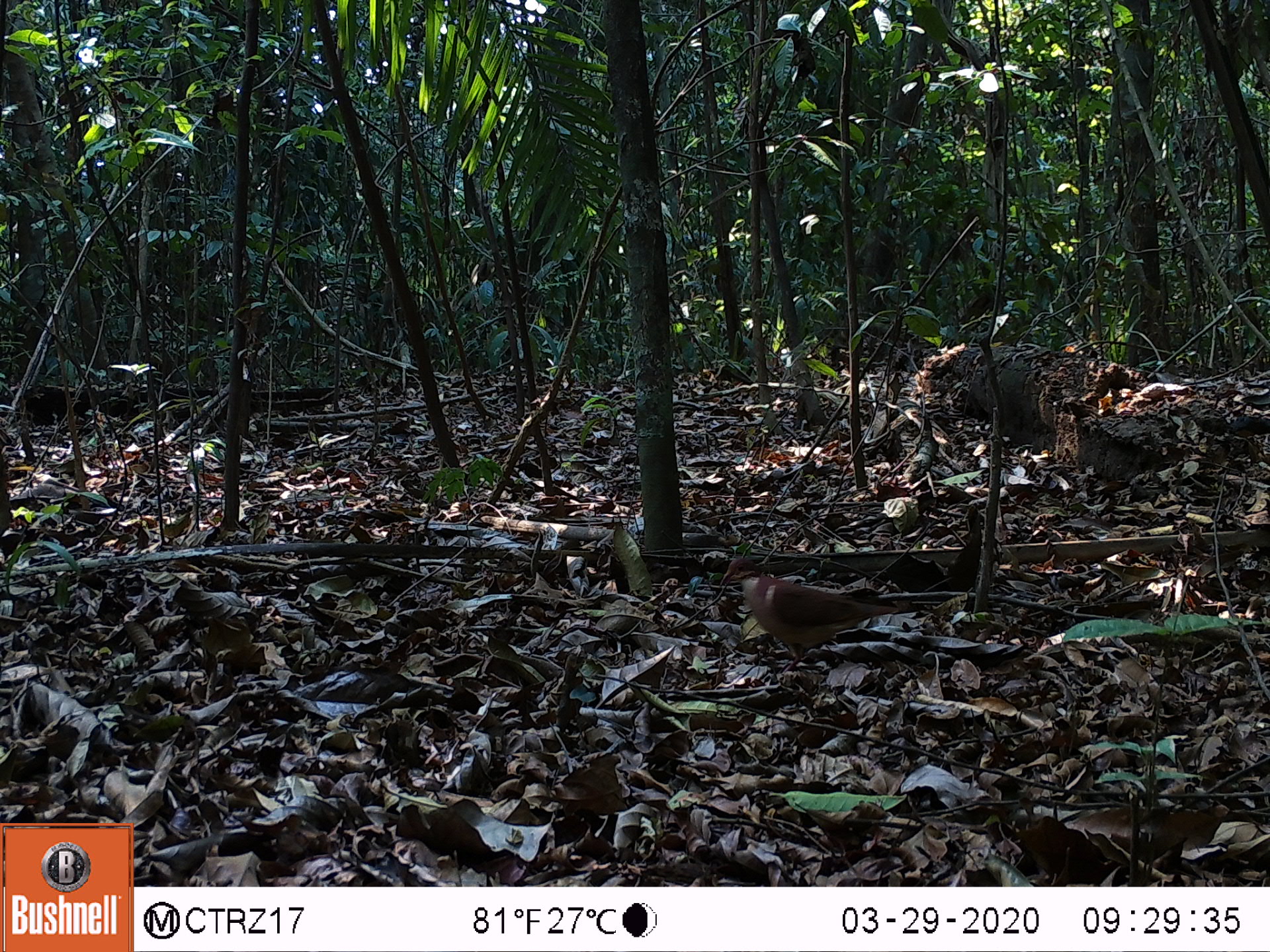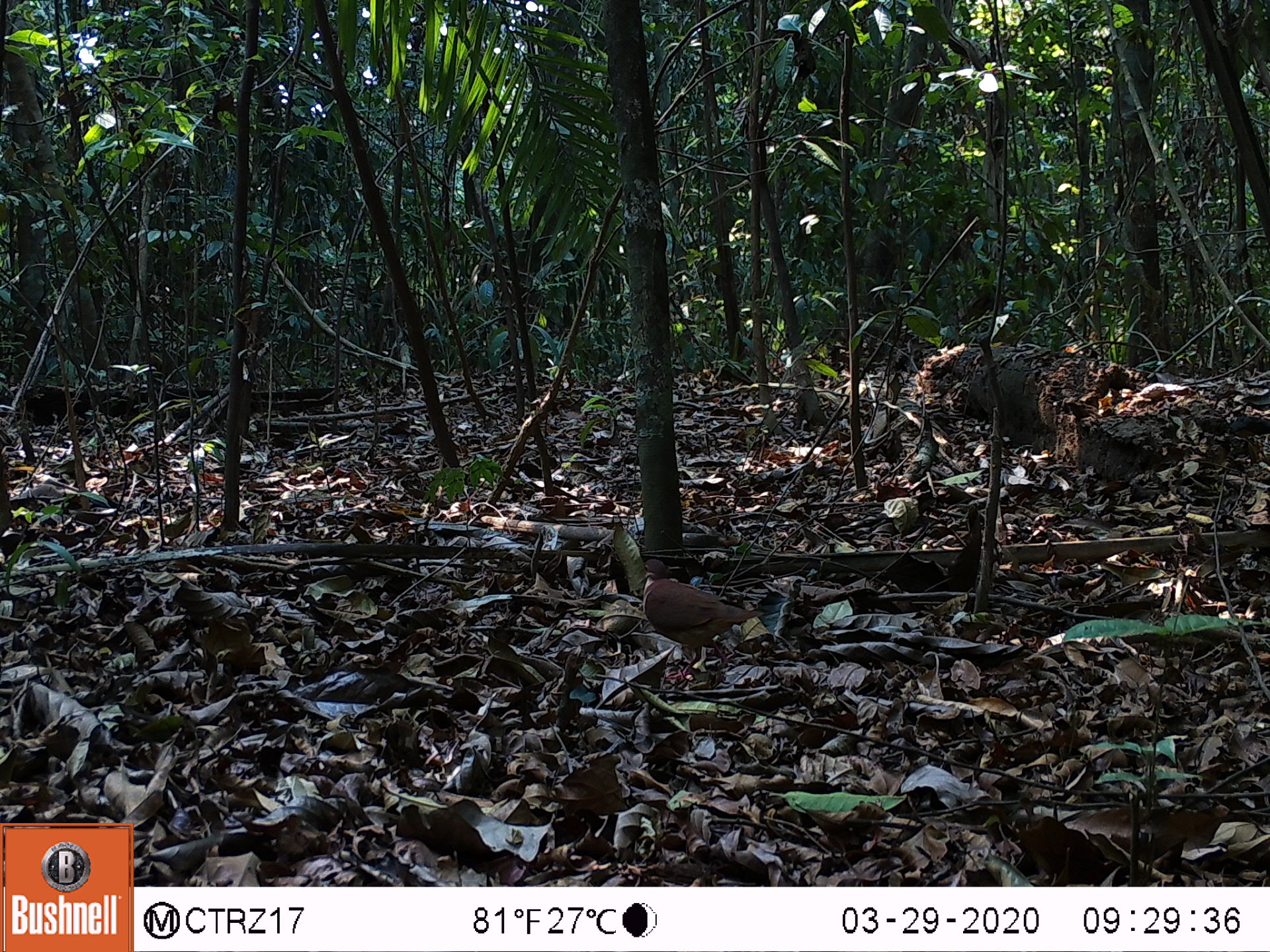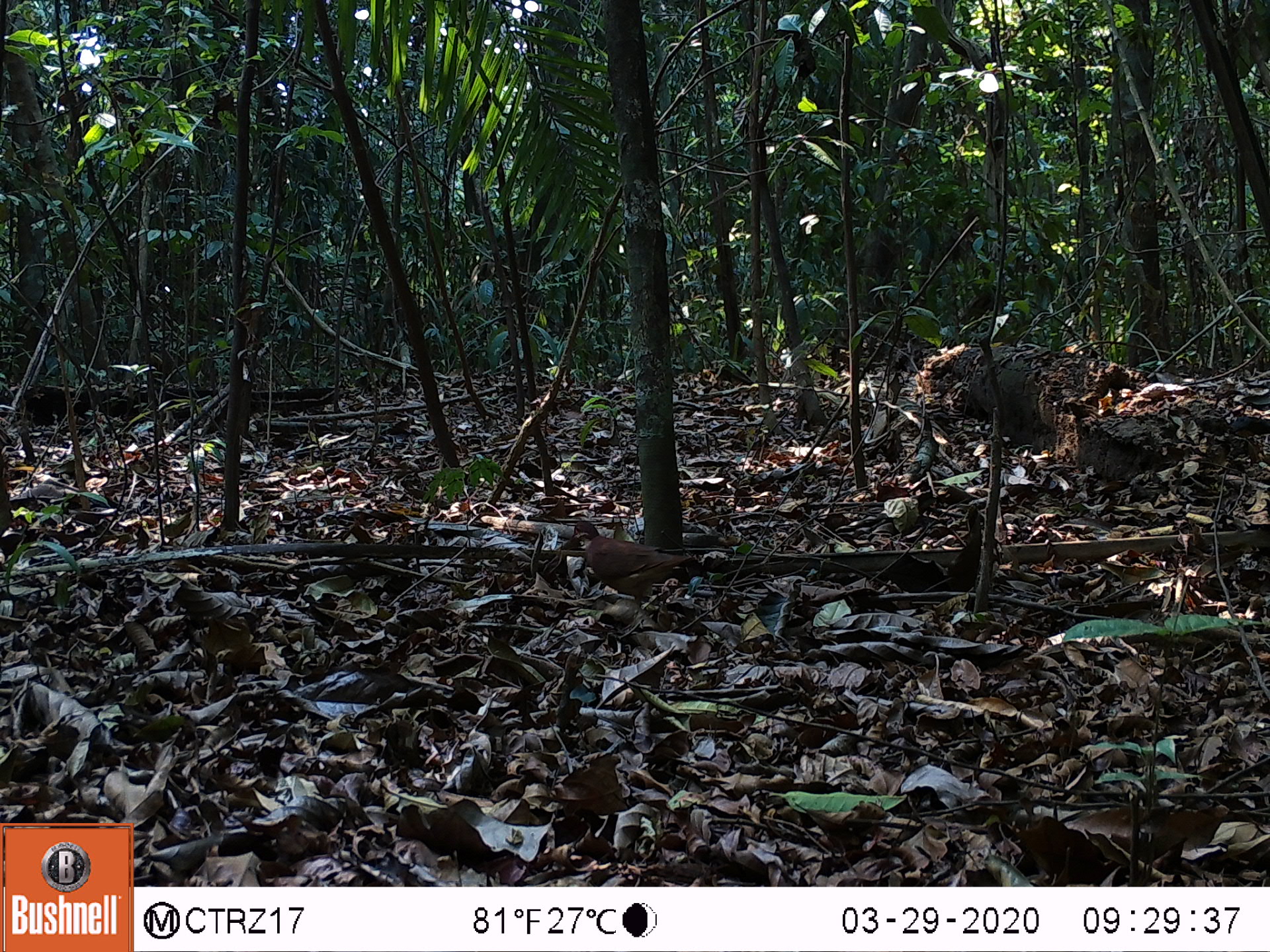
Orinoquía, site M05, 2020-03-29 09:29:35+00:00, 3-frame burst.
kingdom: Animalia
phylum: Chordata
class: Aves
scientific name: Aves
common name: bird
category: unknown bird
Unknown bird (bird) (Aves).